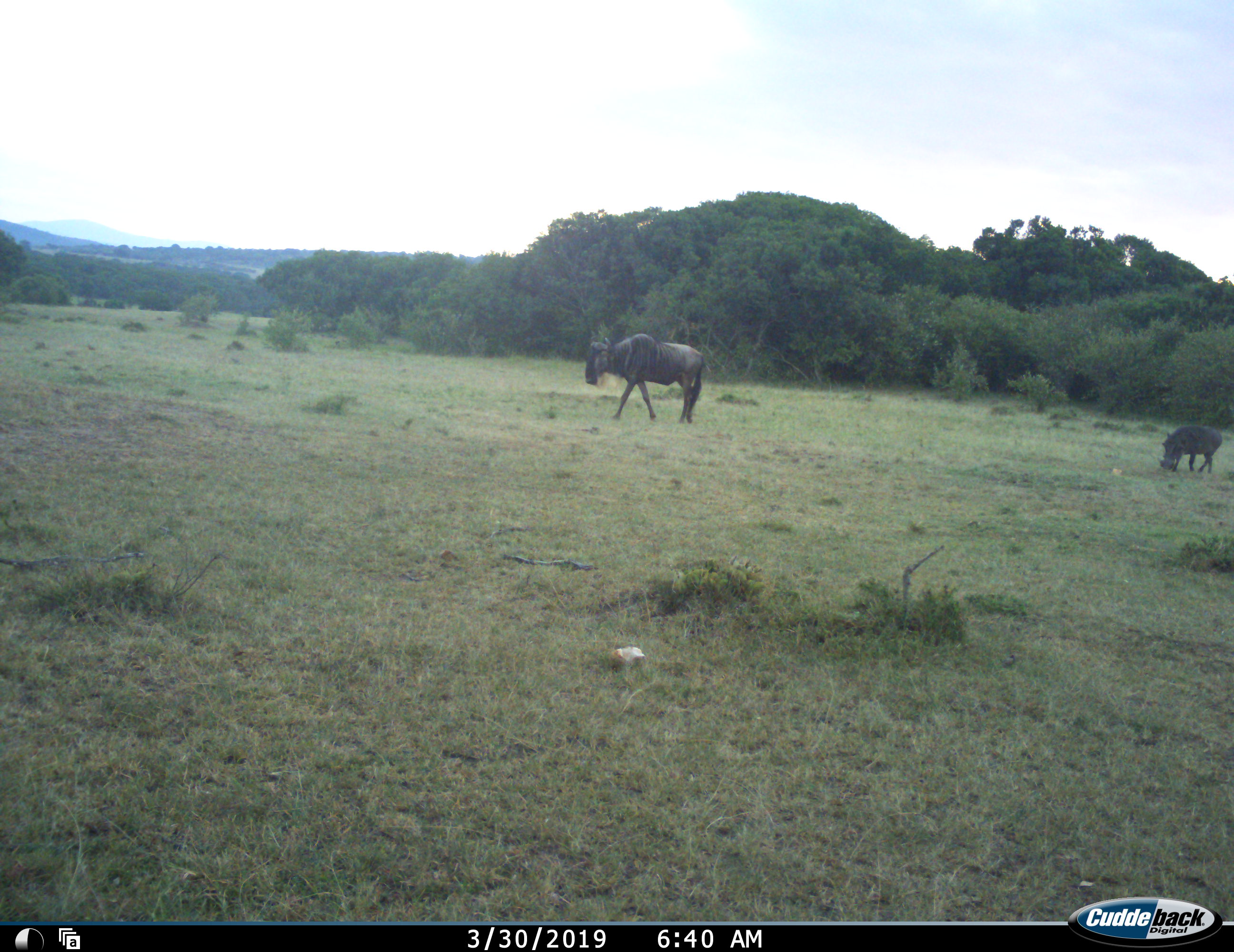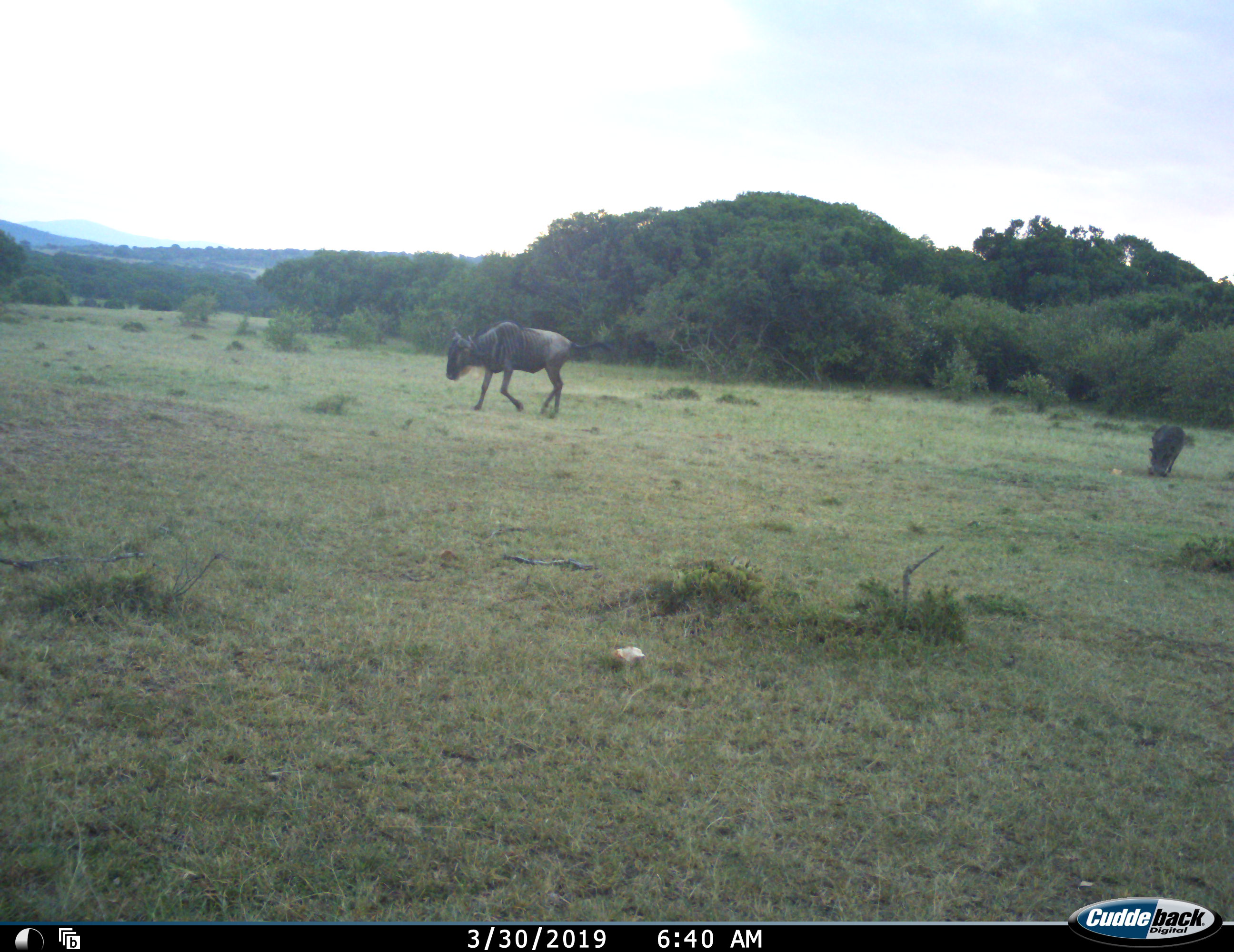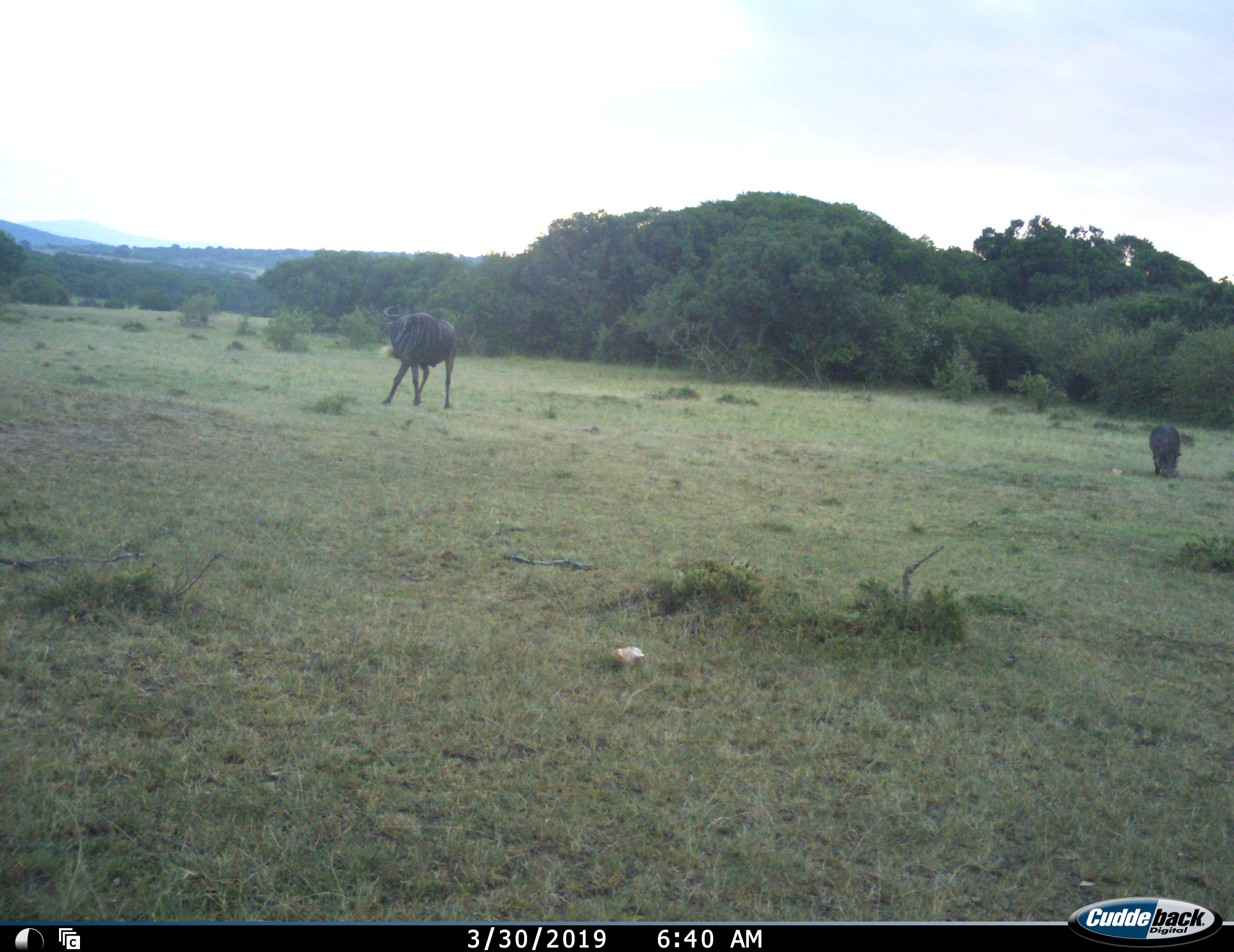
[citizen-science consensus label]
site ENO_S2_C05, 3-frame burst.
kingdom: Animalia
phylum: Chordata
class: Mammalia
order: Artiodactyla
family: Suidae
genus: Phacochoerus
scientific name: Phacochoerus africanus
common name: warthog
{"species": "warthog (Phacochoerus africanus)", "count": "1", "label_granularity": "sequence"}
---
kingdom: Animalia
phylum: Chordata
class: Mammalia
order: Artiodactyla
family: Bovidae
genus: Connochaetes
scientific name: Connochaetes taurinus taurinus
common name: blue wildebeest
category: wildebeestblue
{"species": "wildebeestblue (blue wildebeest) (Connochaetes taurinus taurinus)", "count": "1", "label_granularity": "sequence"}